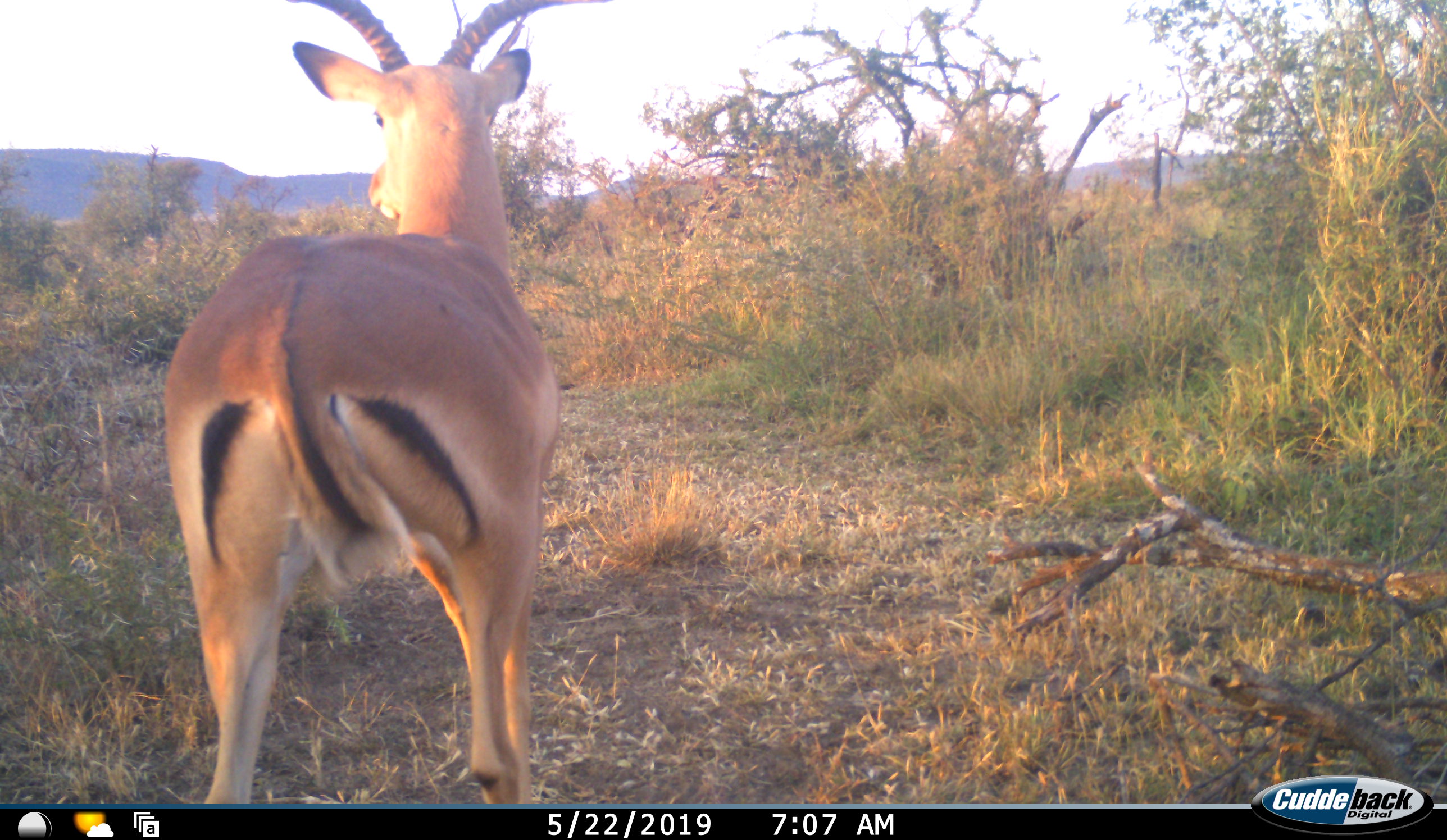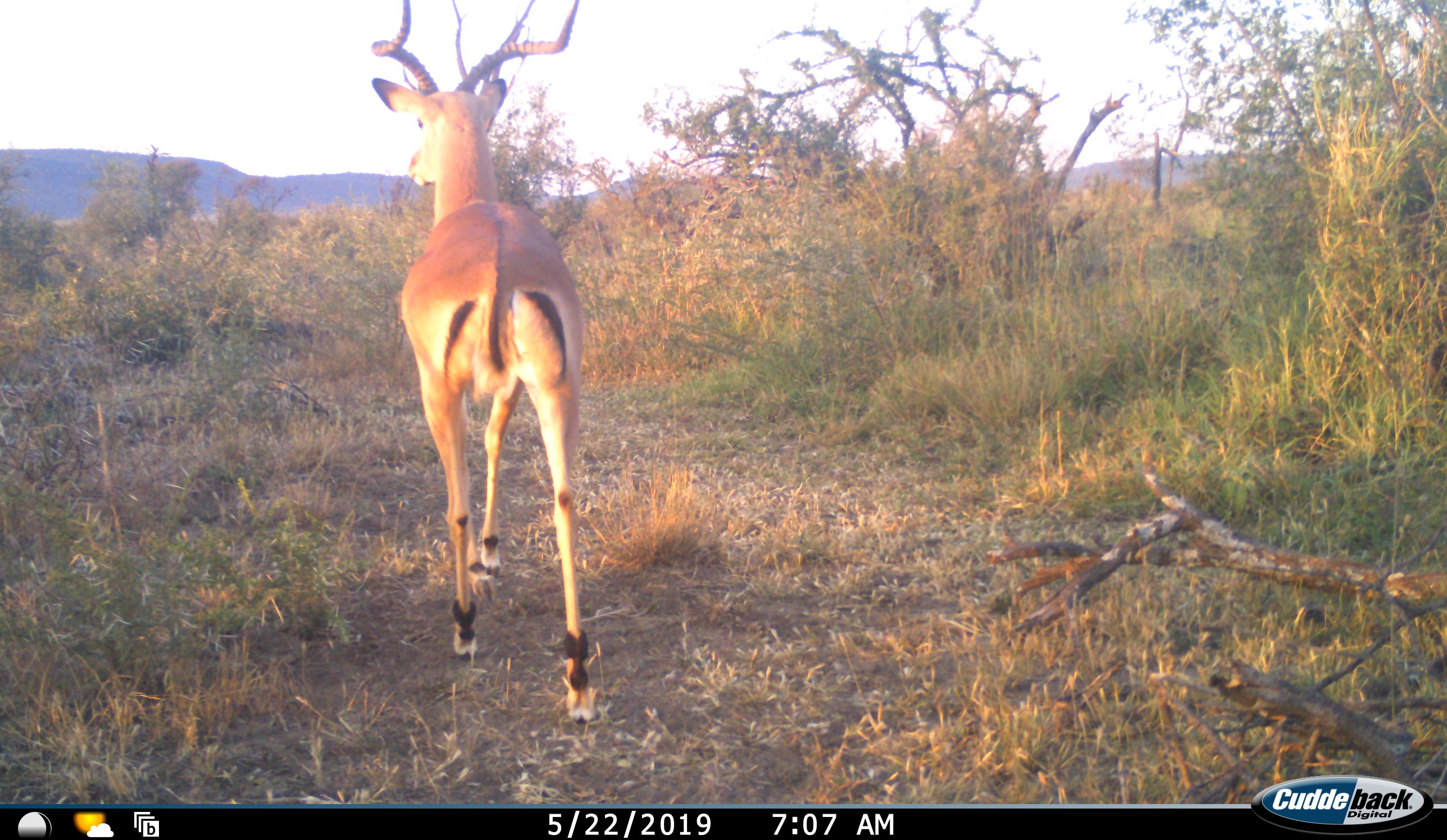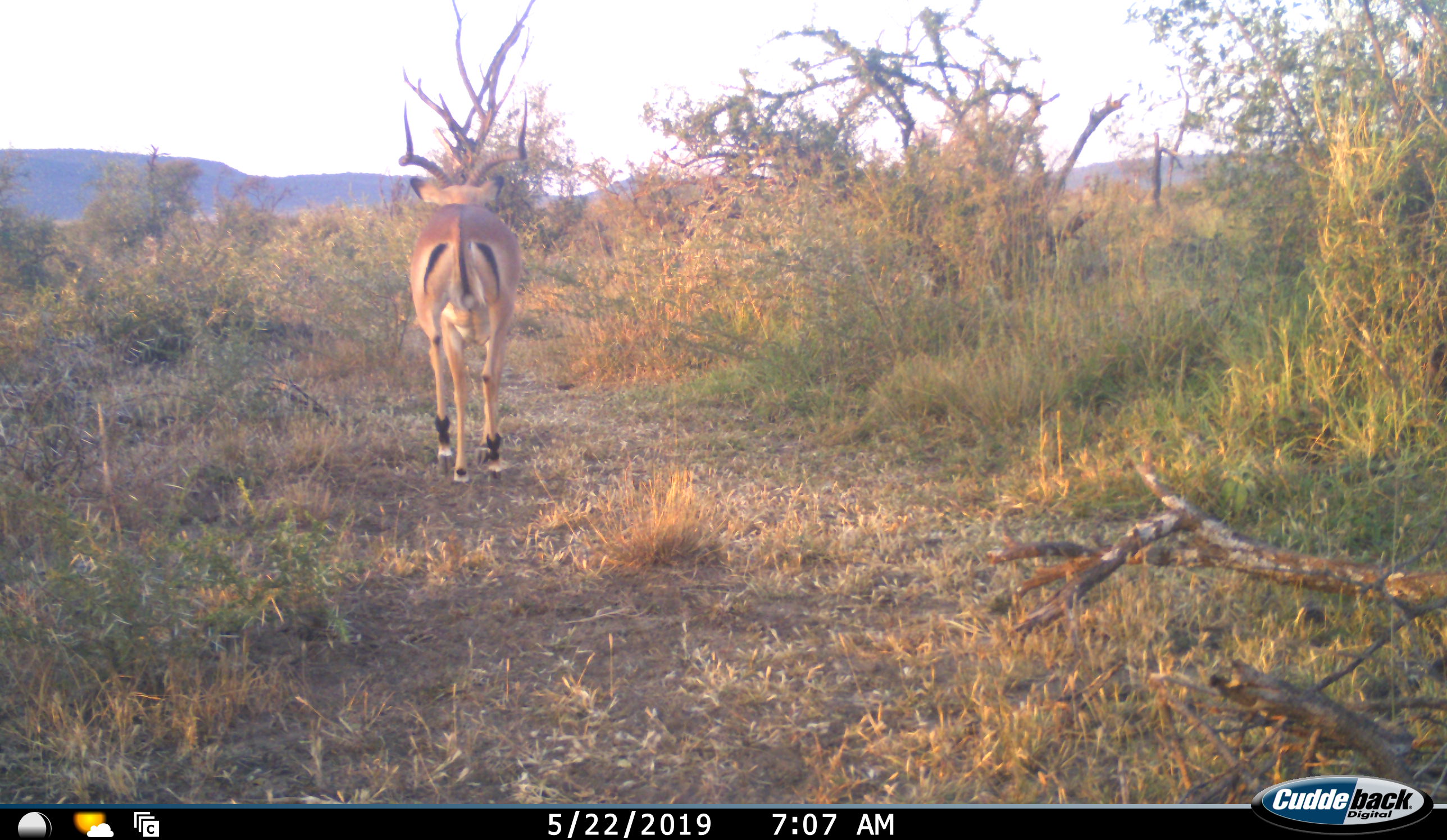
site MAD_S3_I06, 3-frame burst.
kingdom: Animalia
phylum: Chordata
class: Mammalia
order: Artiodactyla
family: Bovidae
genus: Aepyceros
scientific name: Aepyceros melampus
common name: impala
Impala (Aepyceros melampus), count 1. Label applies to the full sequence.